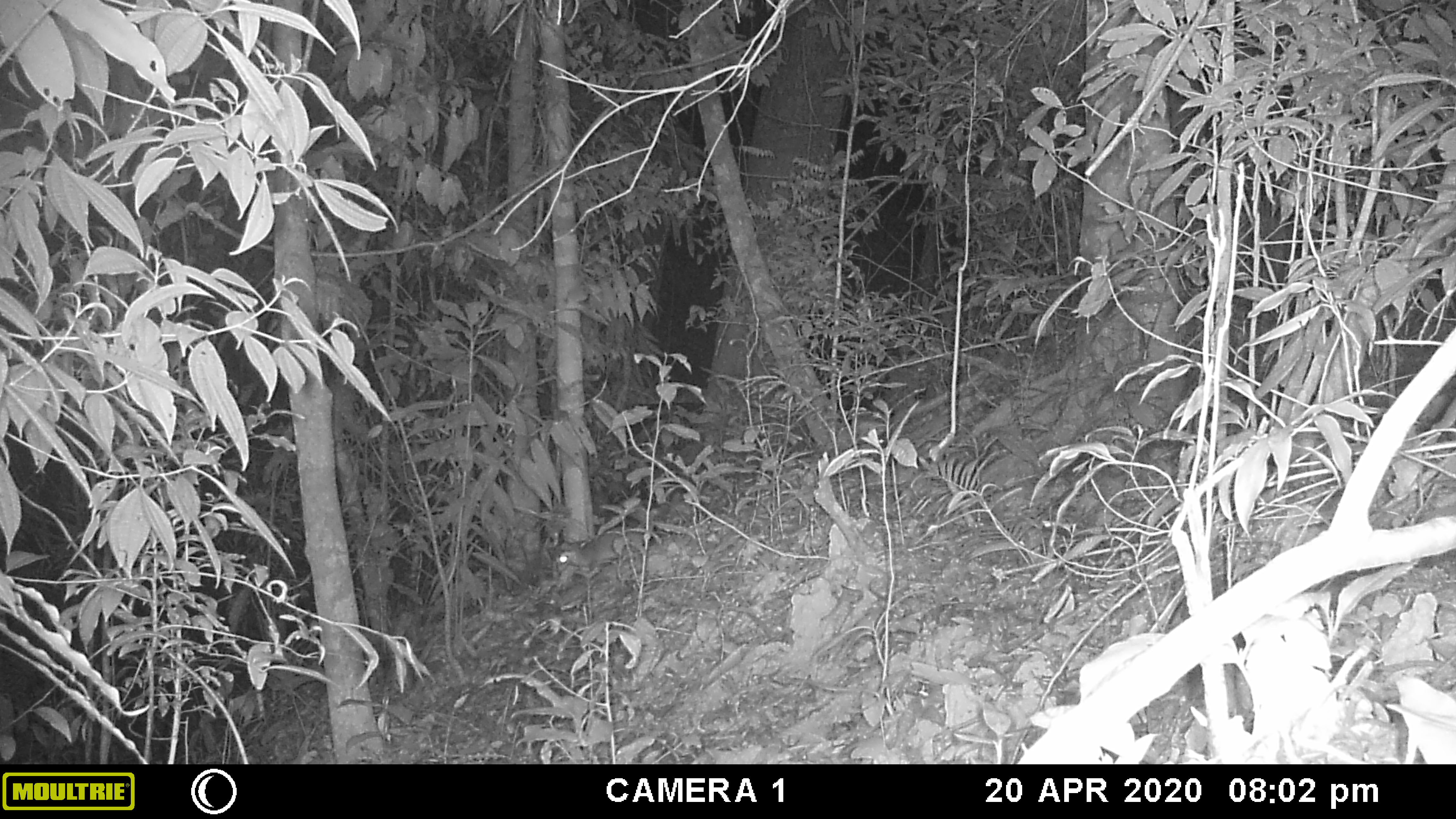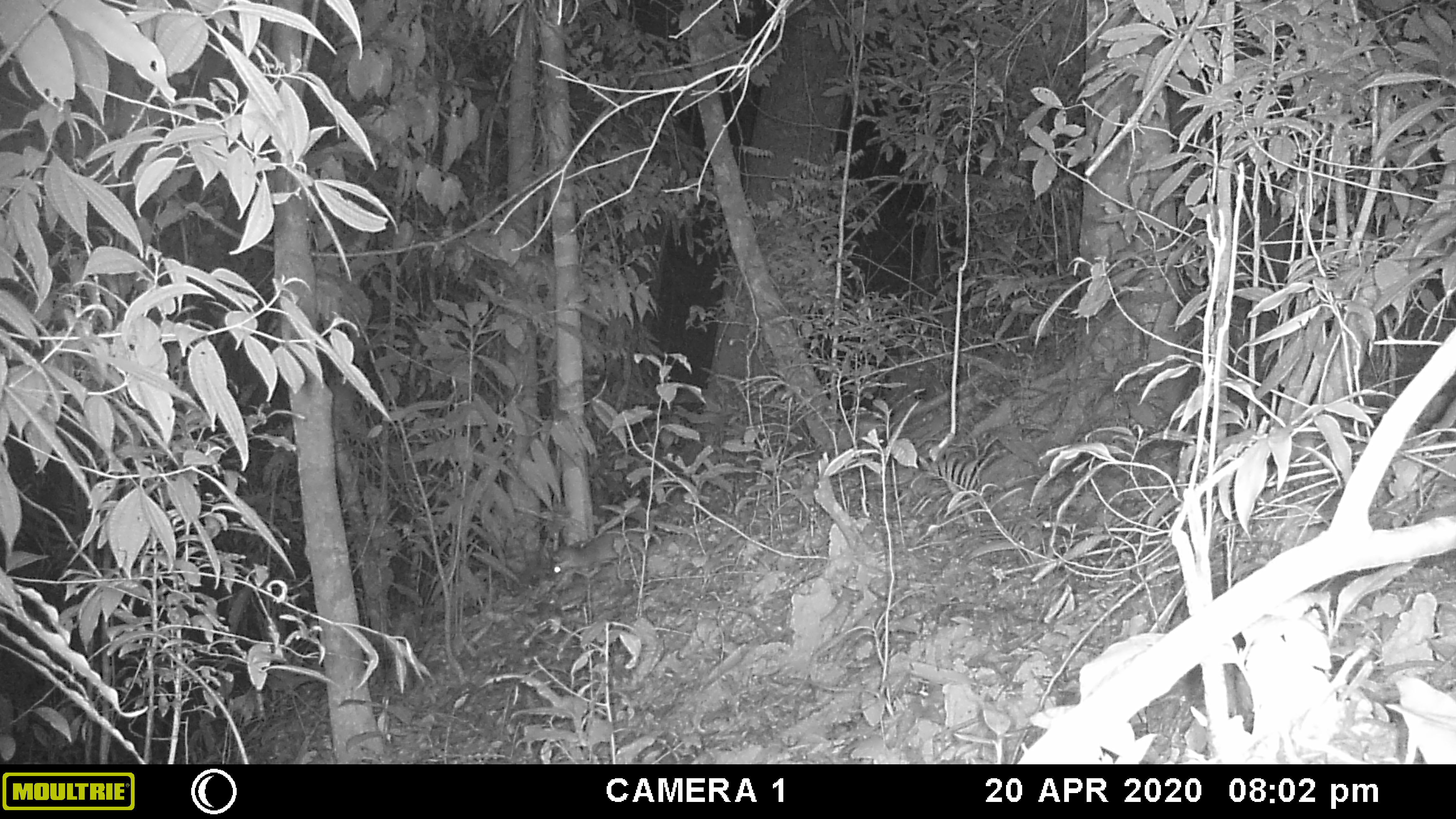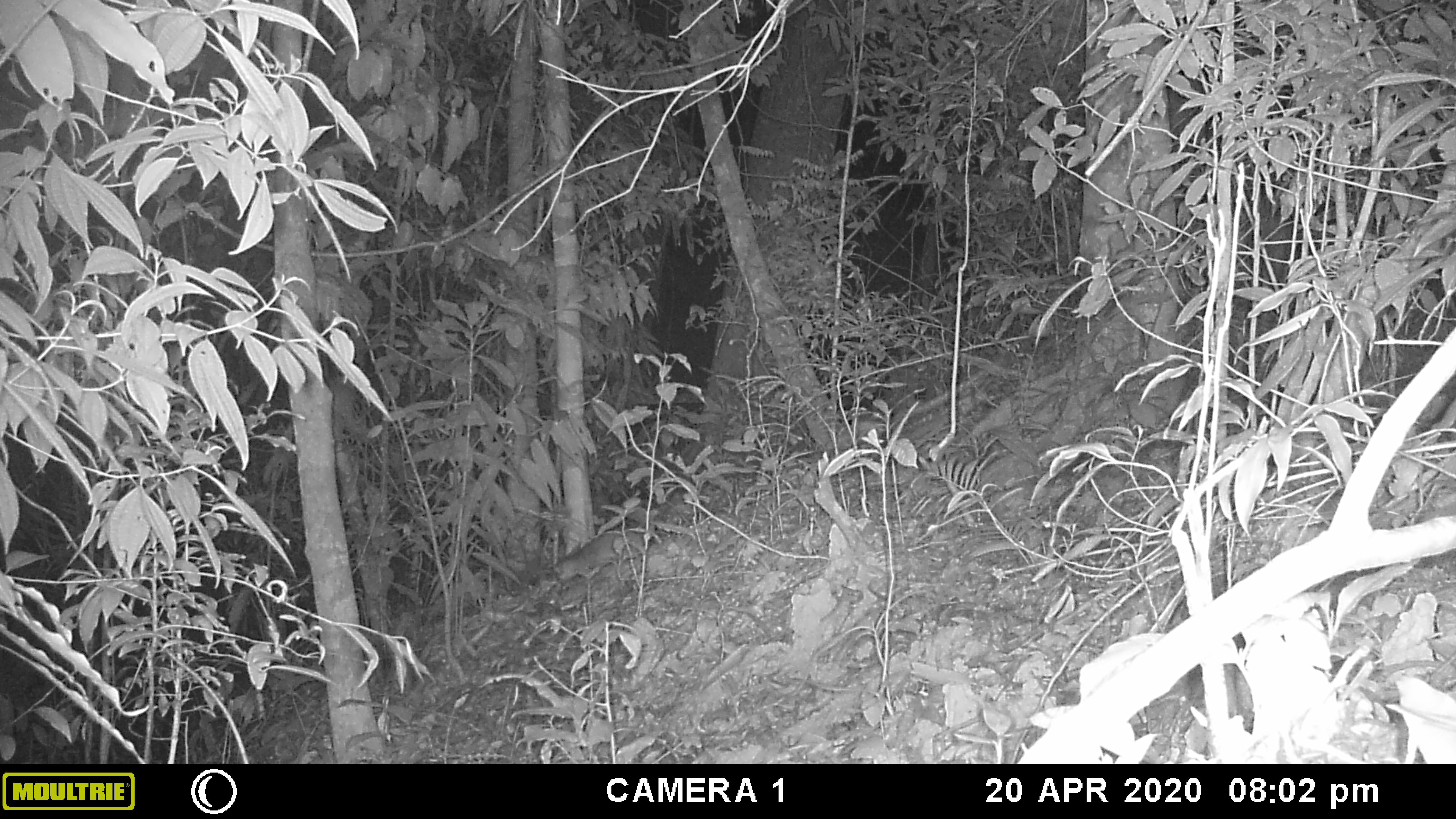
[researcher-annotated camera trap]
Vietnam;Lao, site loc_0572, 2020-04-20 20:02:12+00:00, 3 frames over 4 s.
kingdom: Animalia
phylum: Chordata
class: Mammalia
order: Rodentia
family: Muridae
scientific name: Muridae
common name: old-world mice and rats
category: unidentified murid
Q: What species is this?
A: Unidentified murid (old-world mice and rats) (Muridae).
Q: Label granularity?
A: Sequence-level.